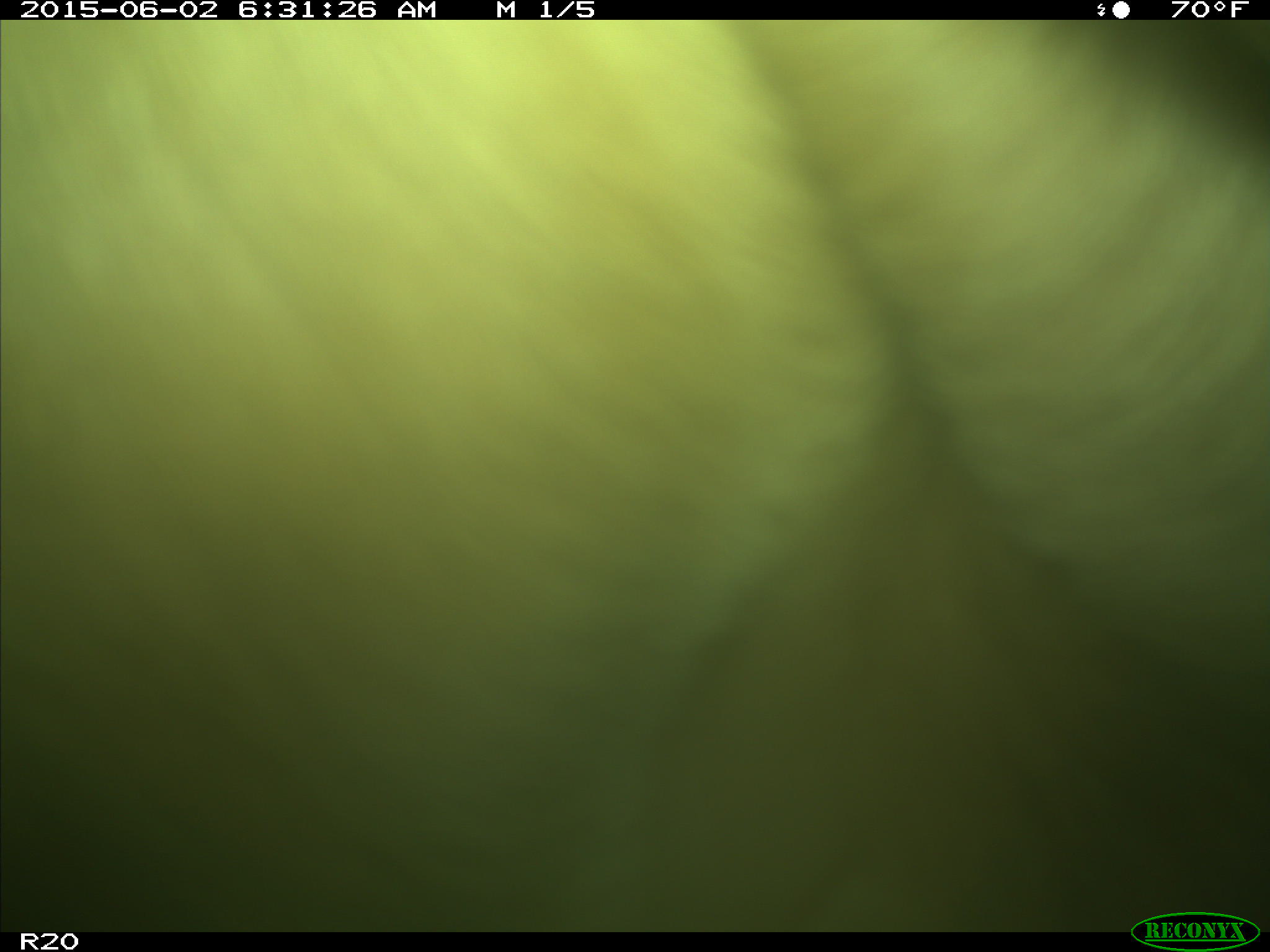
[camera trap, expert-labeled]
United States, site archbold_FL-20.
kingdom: Animalia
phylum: Chordata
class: Mammalia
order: Artiodactyla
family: Bovidae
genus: Bos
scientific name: Bos taurus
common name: domestic cow